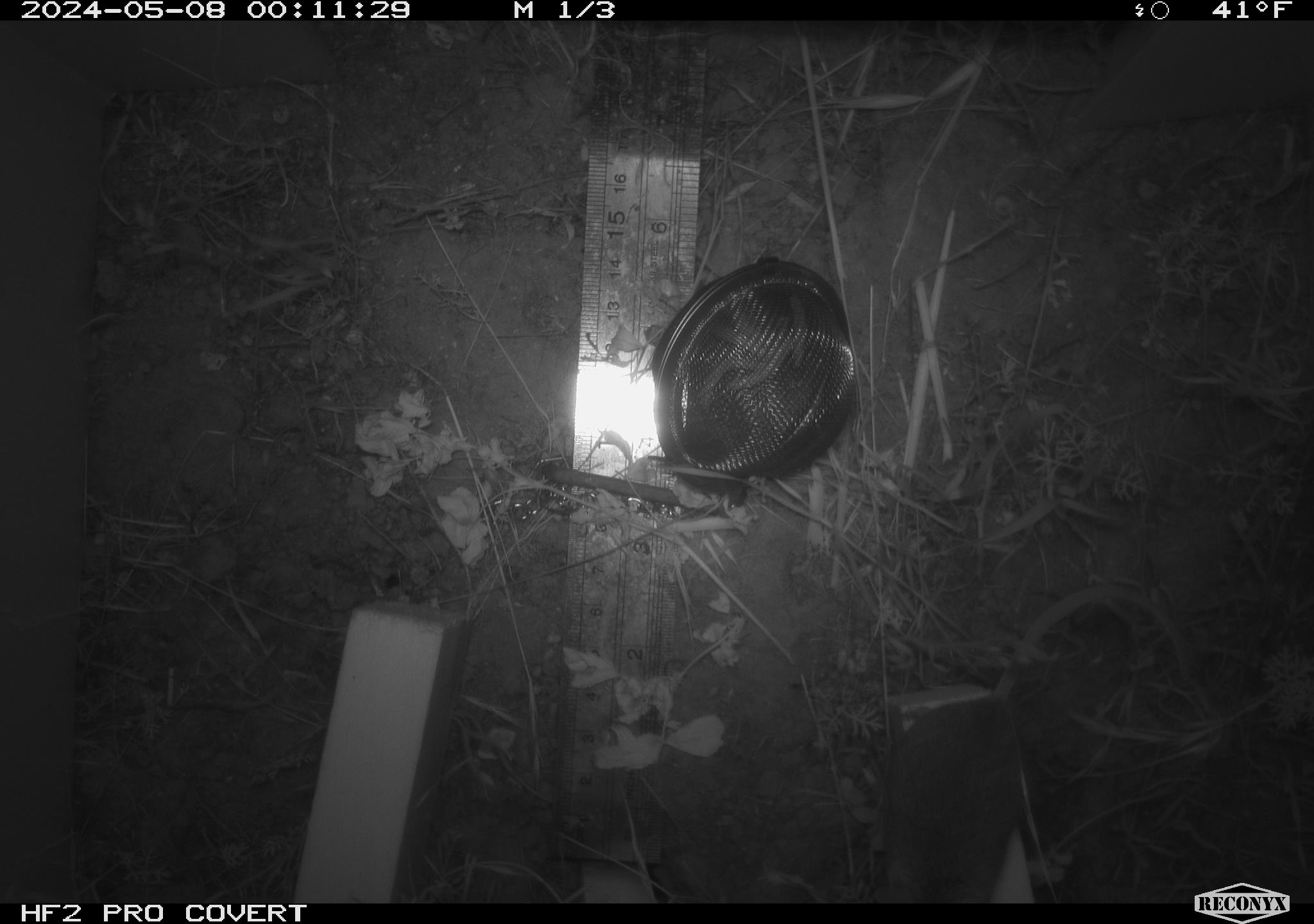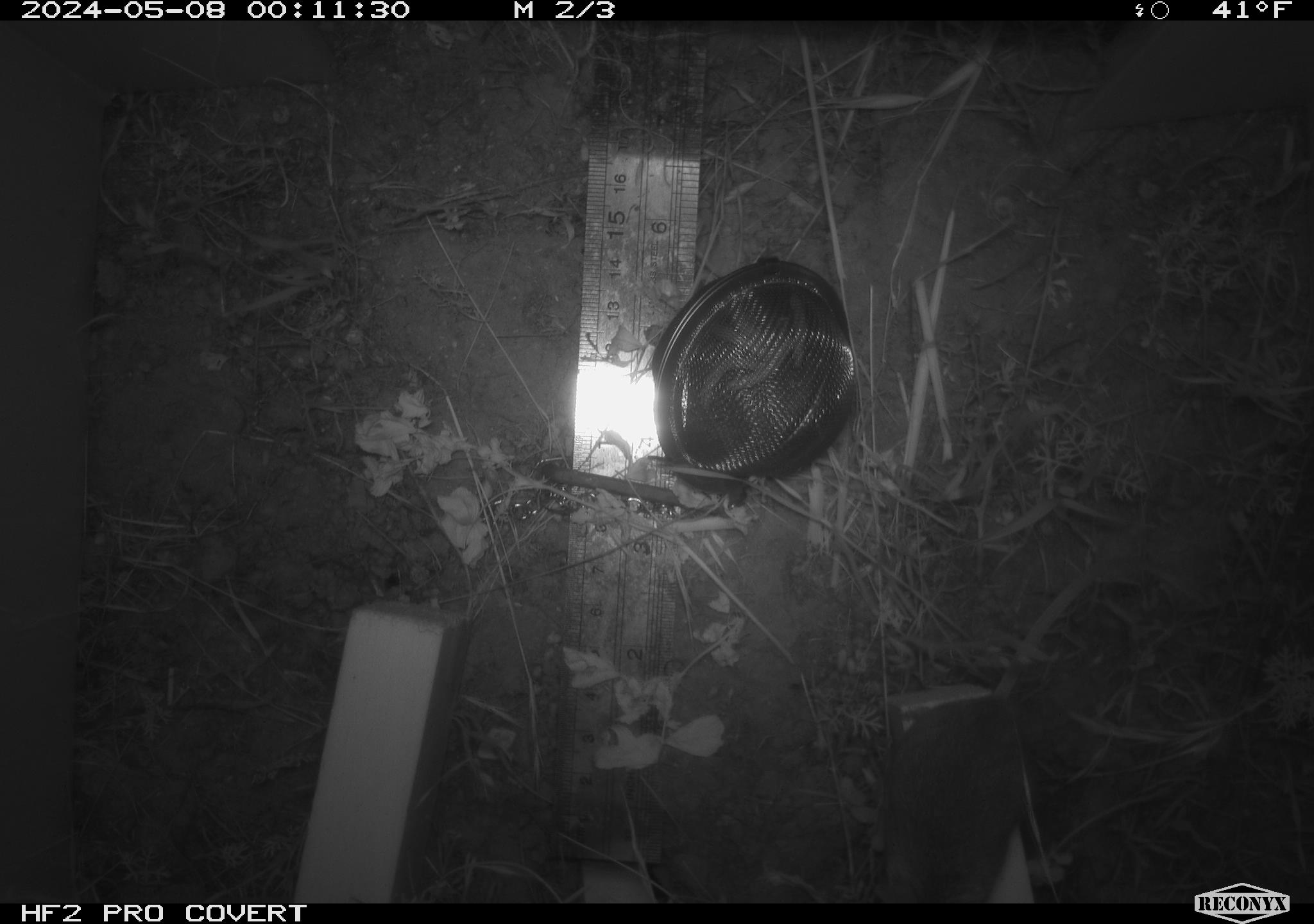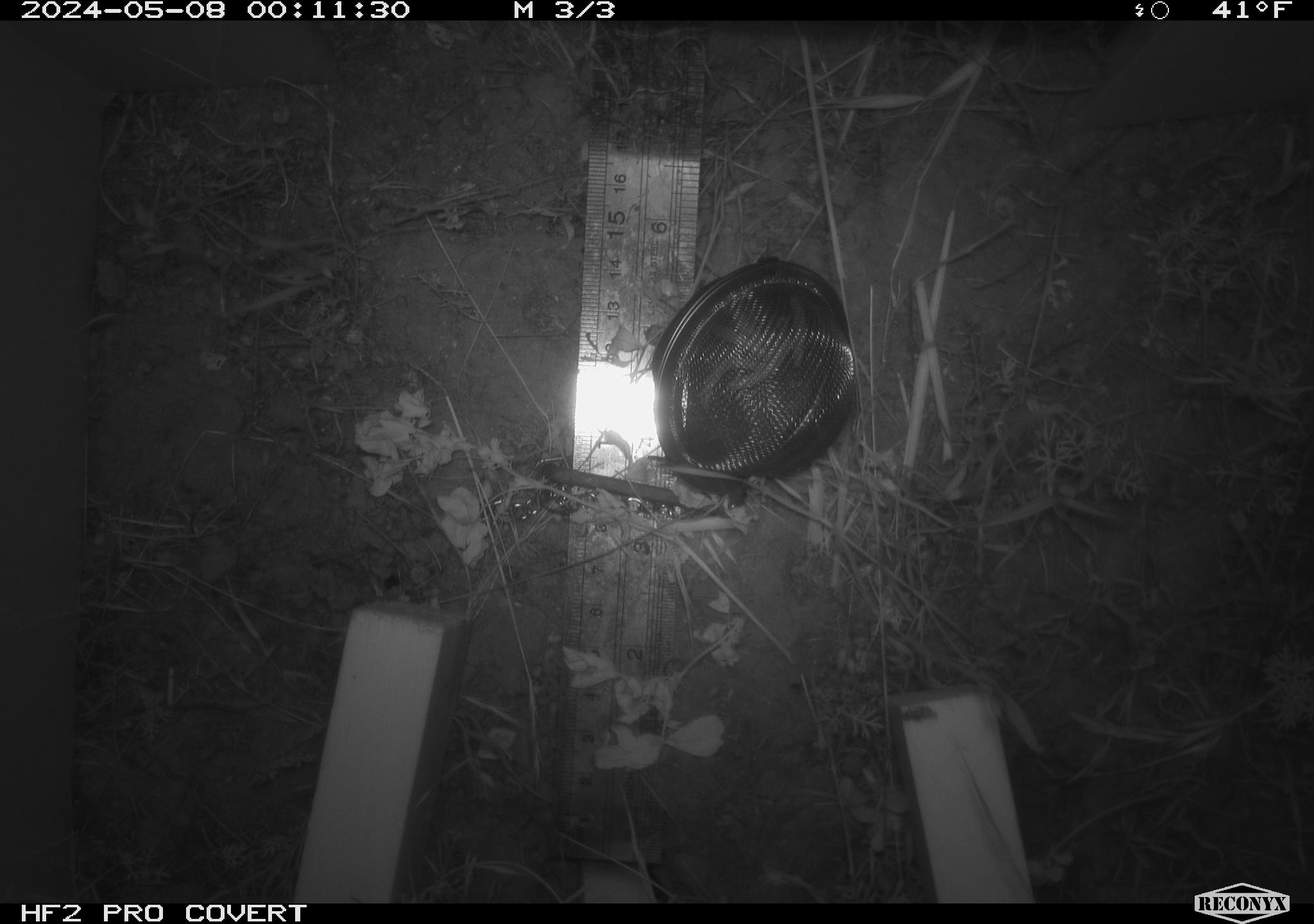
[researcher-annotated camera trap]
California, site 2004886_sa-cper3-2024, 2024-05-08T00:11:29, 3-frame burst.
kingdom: Animalia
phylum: Chordata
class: Mammalia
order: Rodentia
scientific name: Rodentia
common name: rodent